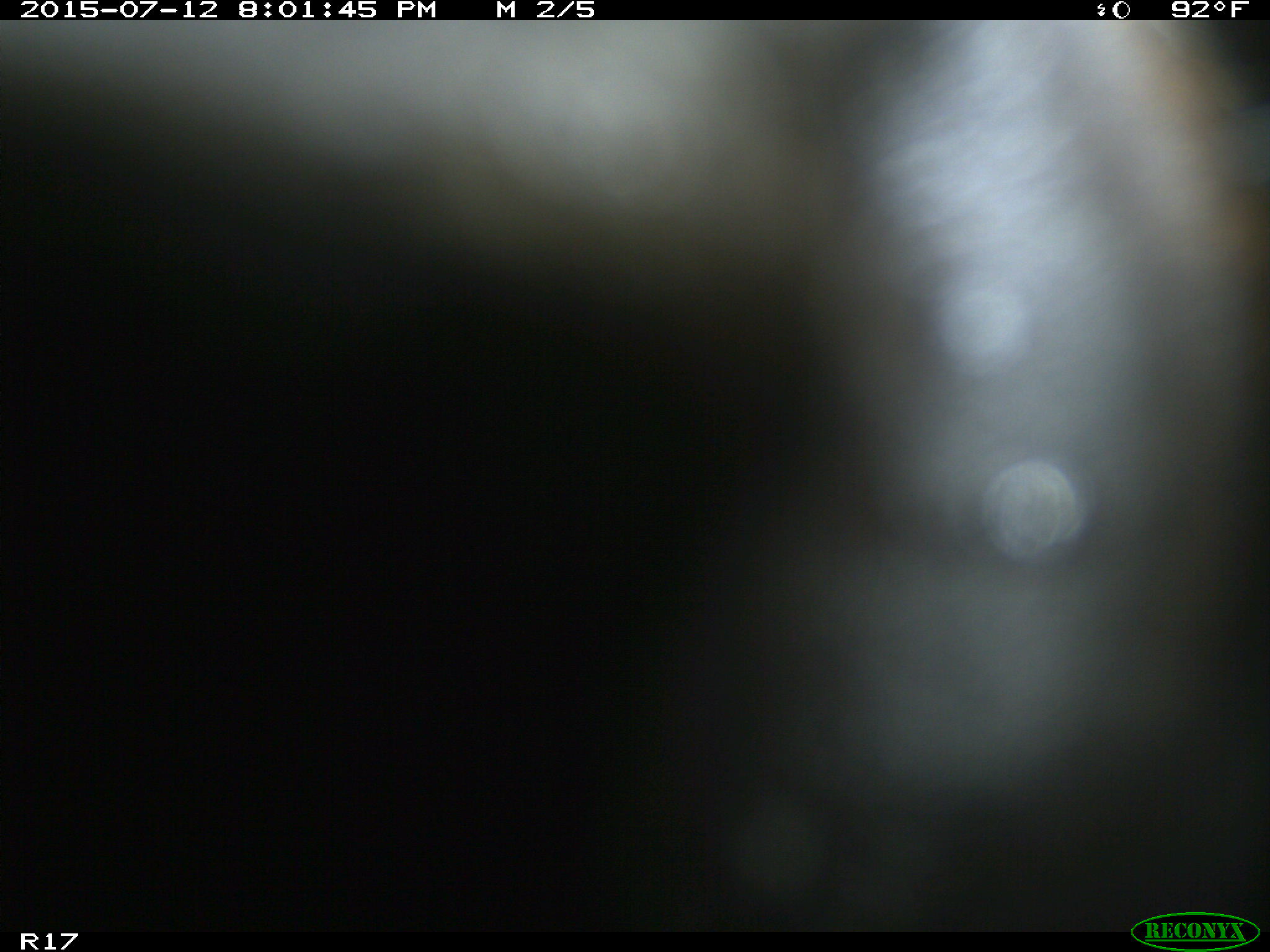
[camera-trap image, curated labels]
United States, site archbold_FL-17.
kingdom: Animalia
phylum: Chordata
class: Mammalia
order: Artiodactyla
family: Bovidae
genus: Bos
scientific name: Bos taurus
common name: domestic cow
Bos taurus (domestic cow).